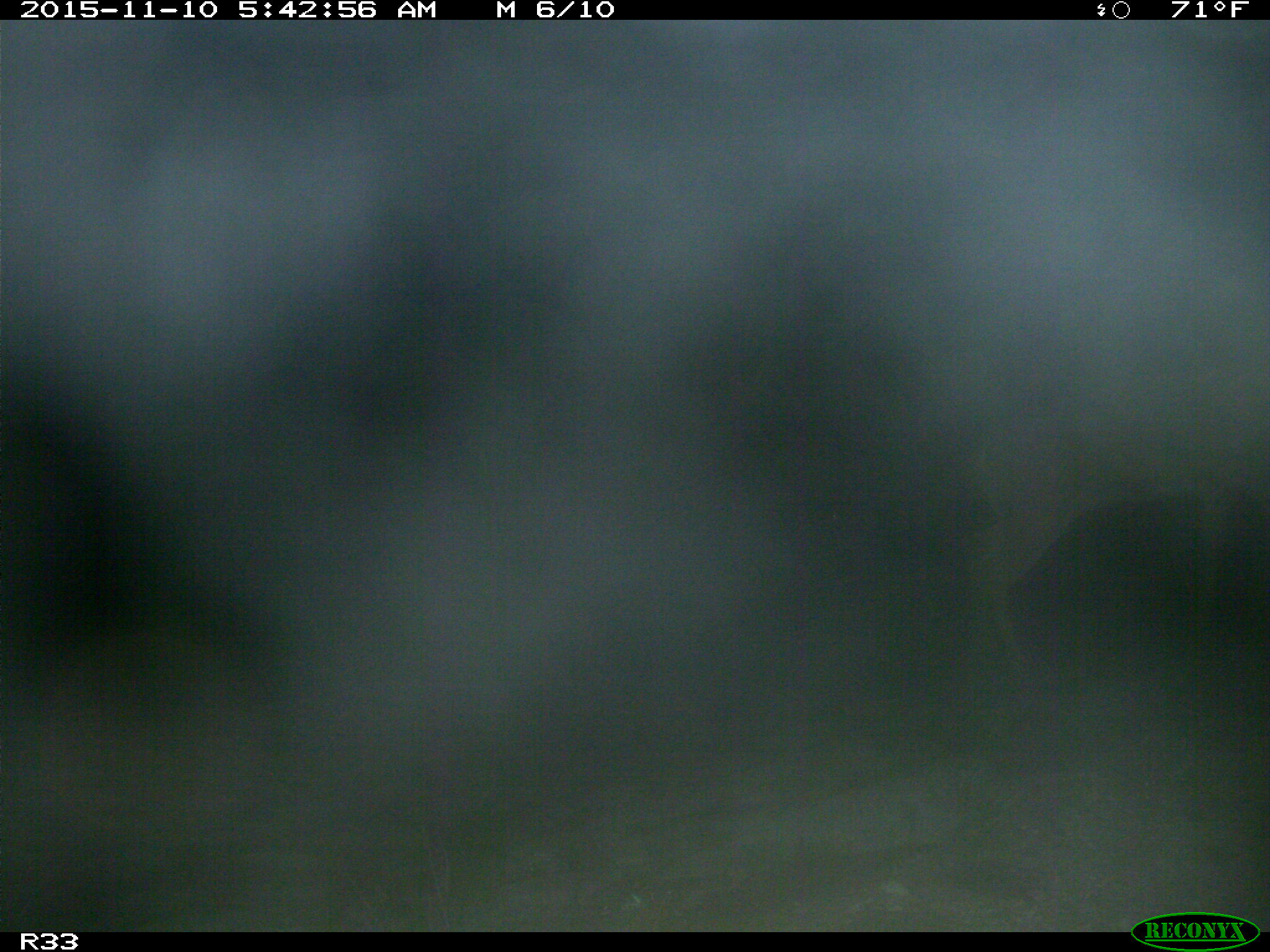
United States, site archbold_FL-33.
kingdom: Animalia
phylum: Chordata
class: Mammalia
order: Artiodactyla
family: Cervidae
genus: Odocoileus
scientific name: Odocoileus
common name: deer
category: unidentified deer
Unidentified deer (deer) (Odocoileus).